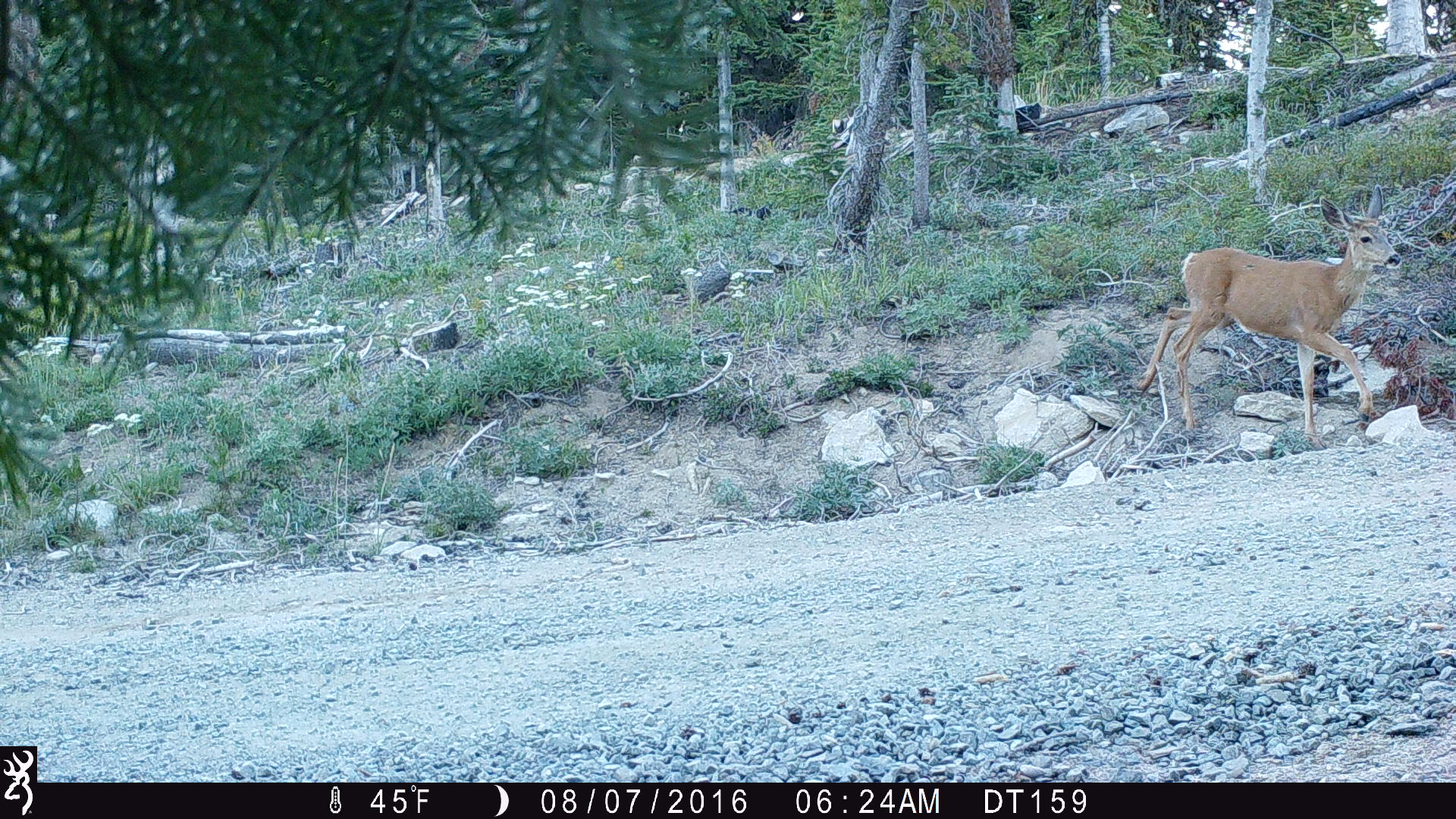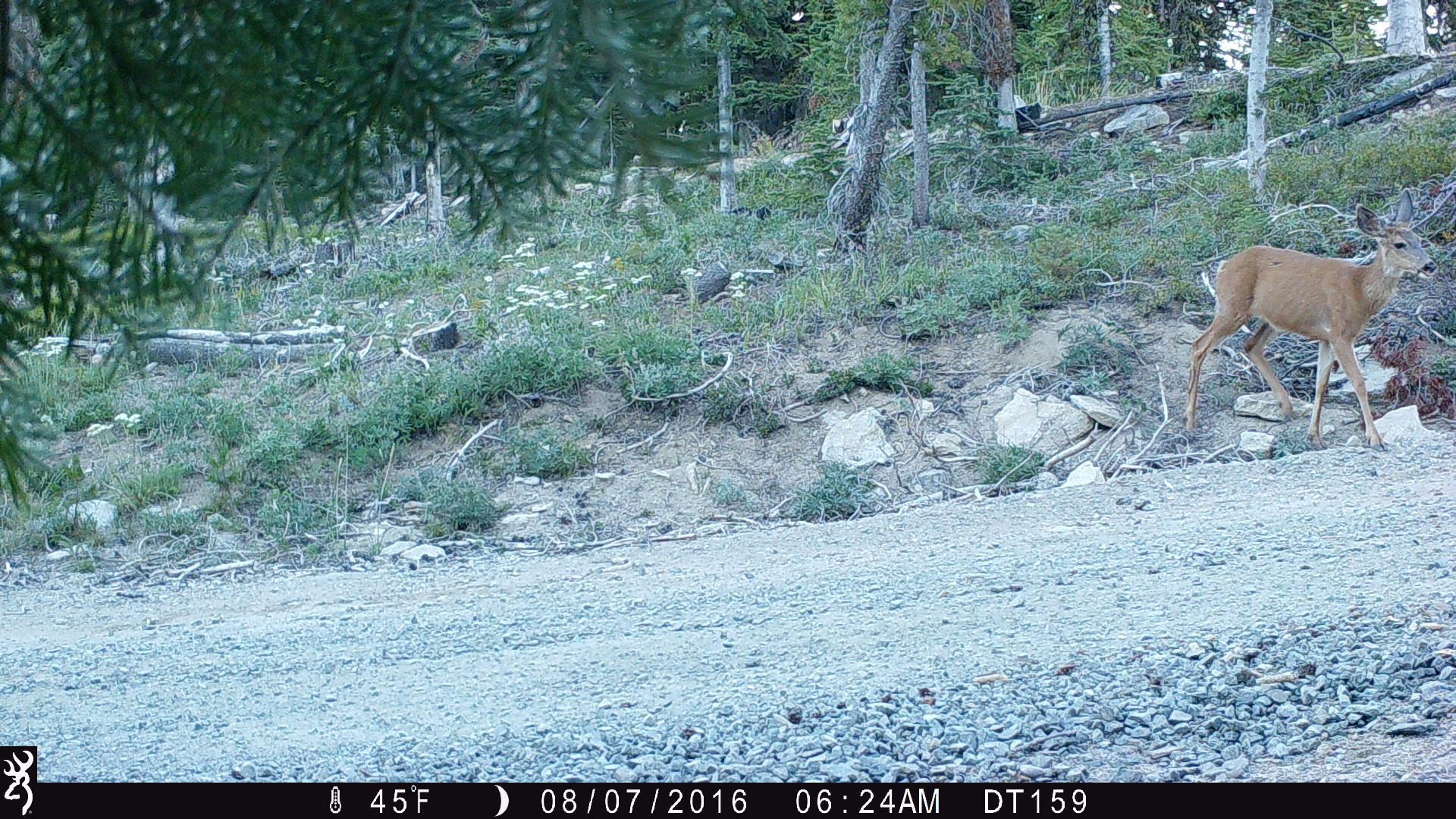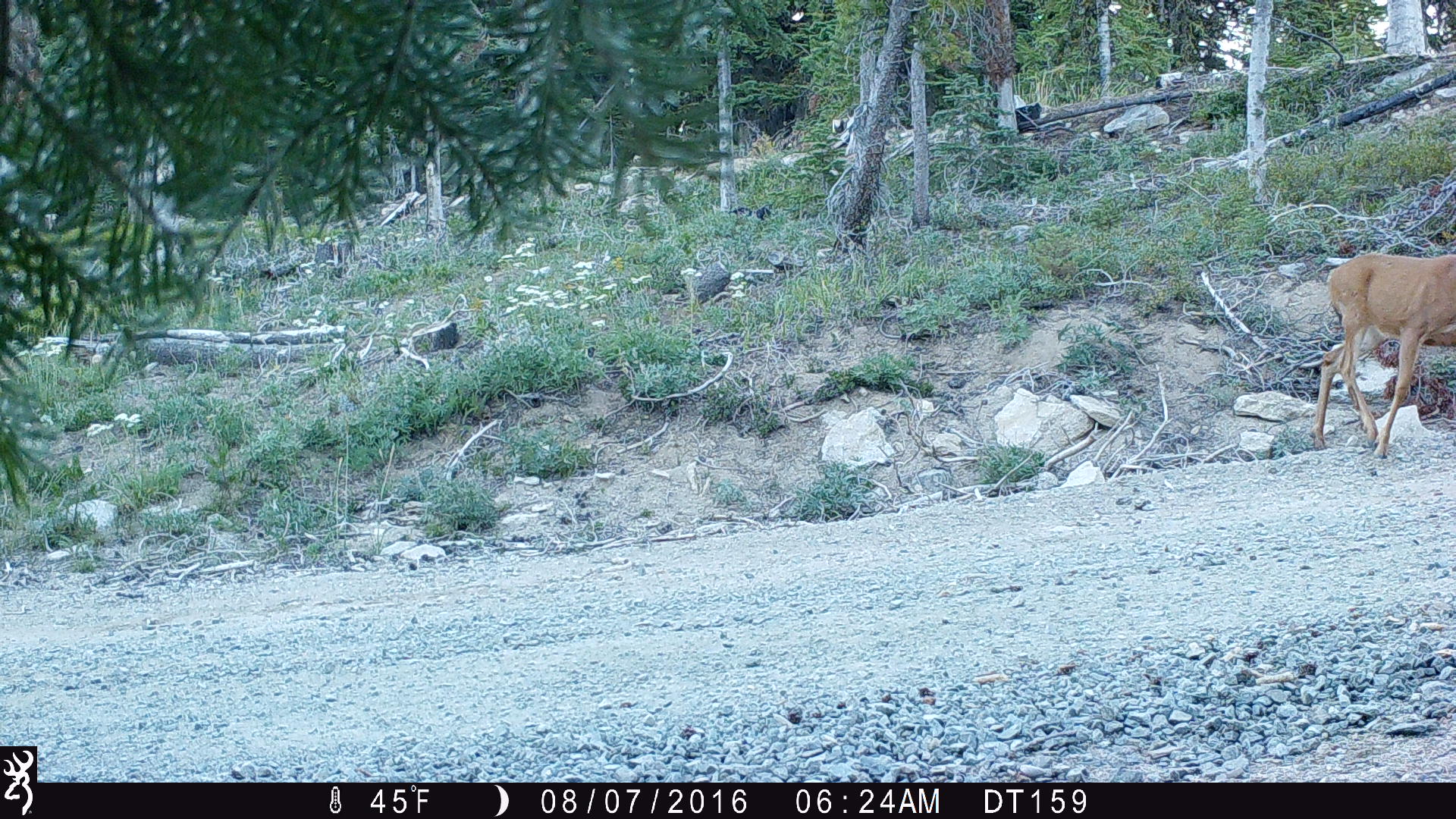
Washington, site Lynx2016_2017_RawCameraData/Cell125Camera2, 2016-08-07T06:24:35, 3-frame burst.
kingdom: Animalia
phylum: Chordata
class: Mammalia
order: Artiodactyla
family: Cervidae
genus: Odocoileus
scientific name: Odocoileus hemionus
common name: mule deer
Odocoileus hemionus (mule deer). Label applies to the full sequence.